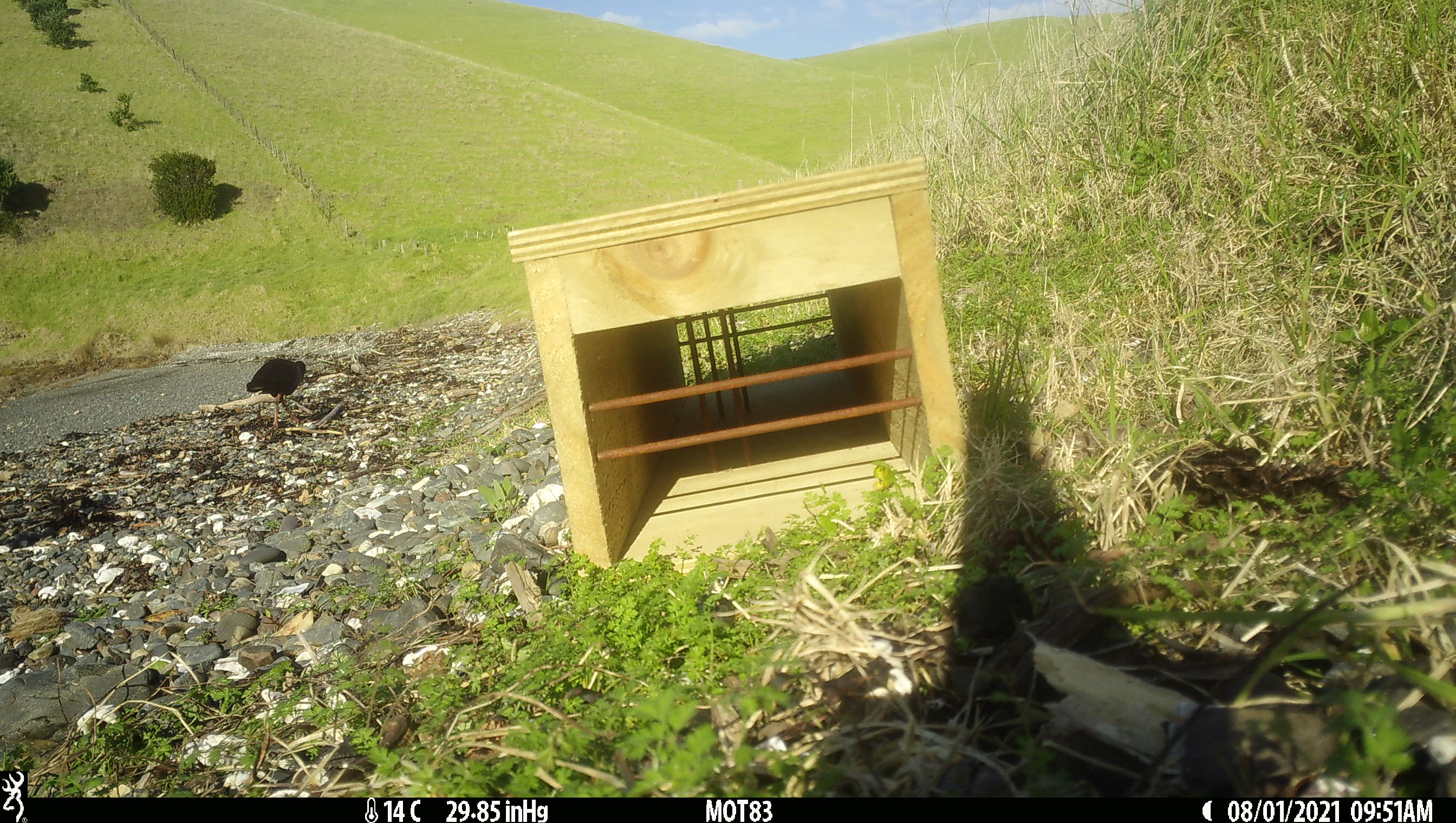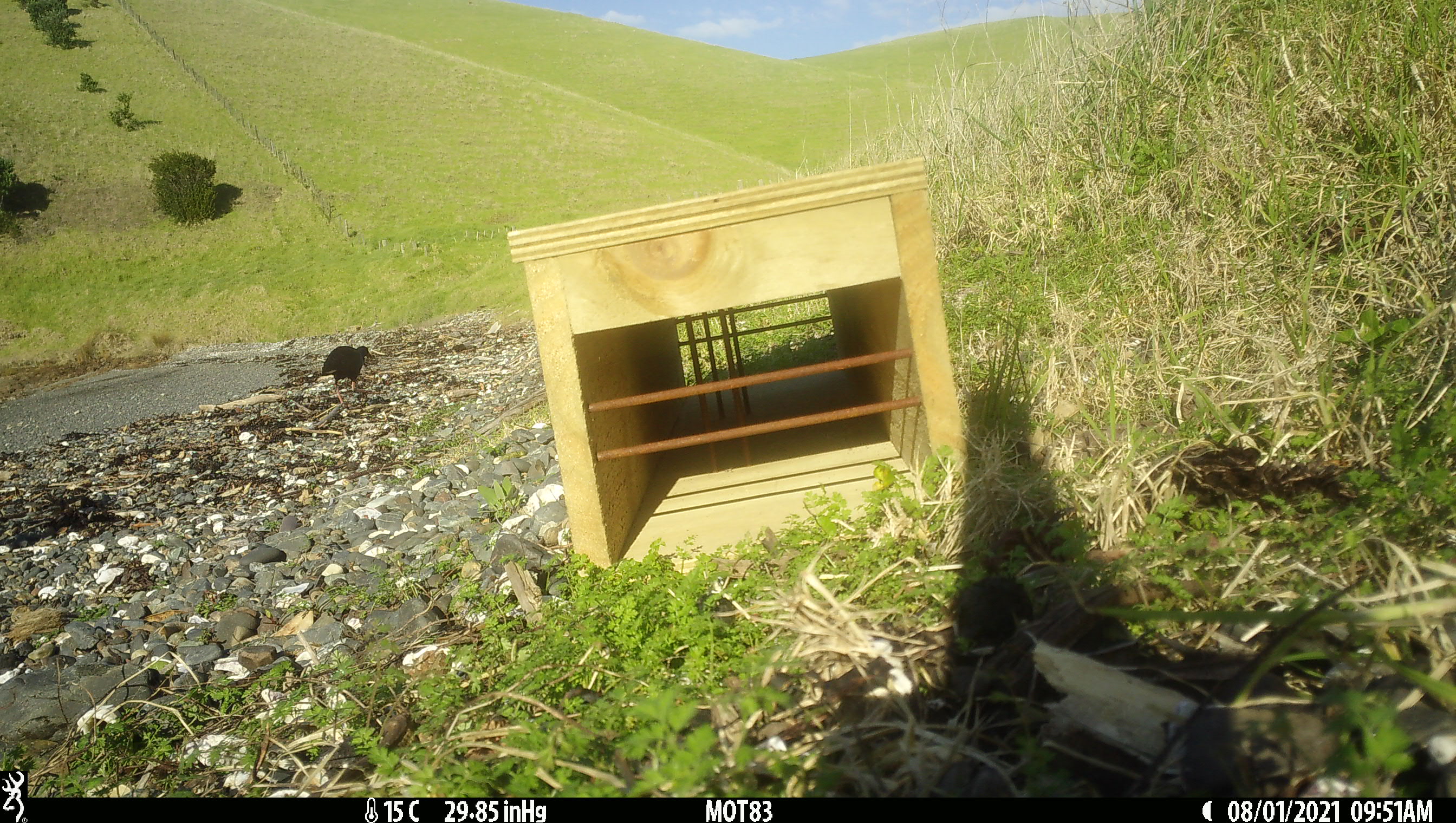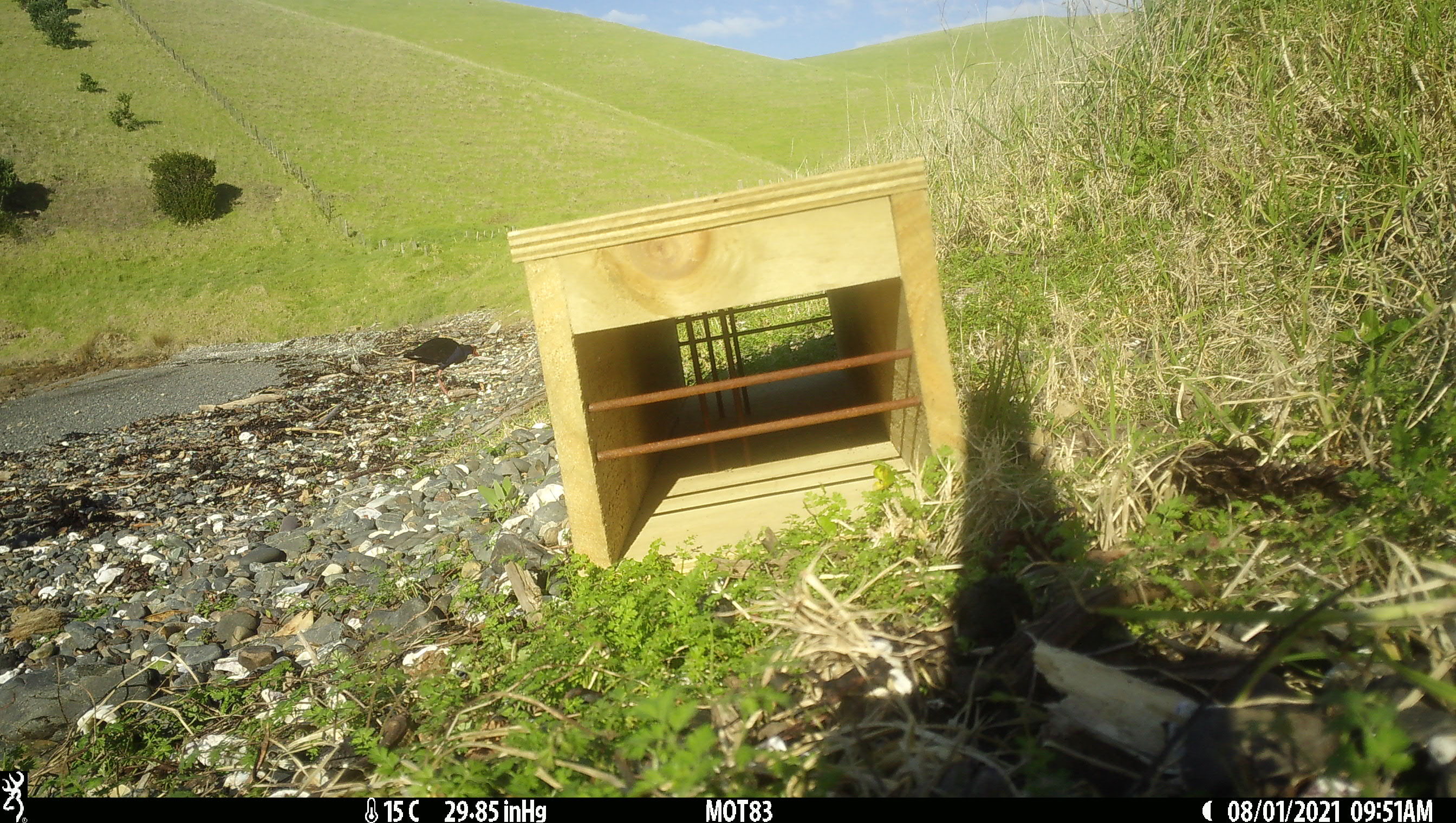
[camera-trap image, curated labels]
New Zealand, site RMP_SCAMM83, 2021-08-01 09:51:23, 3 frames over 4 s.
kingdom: Animalia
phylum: Chordata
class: Aves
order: Gruiformes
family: Rallidae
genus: Porphyrio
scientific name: Porphyrio melanotus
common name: australasian swamphen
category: pukeko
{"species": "pukeko (australasian swamphen) (Porphyrio melanotus)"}